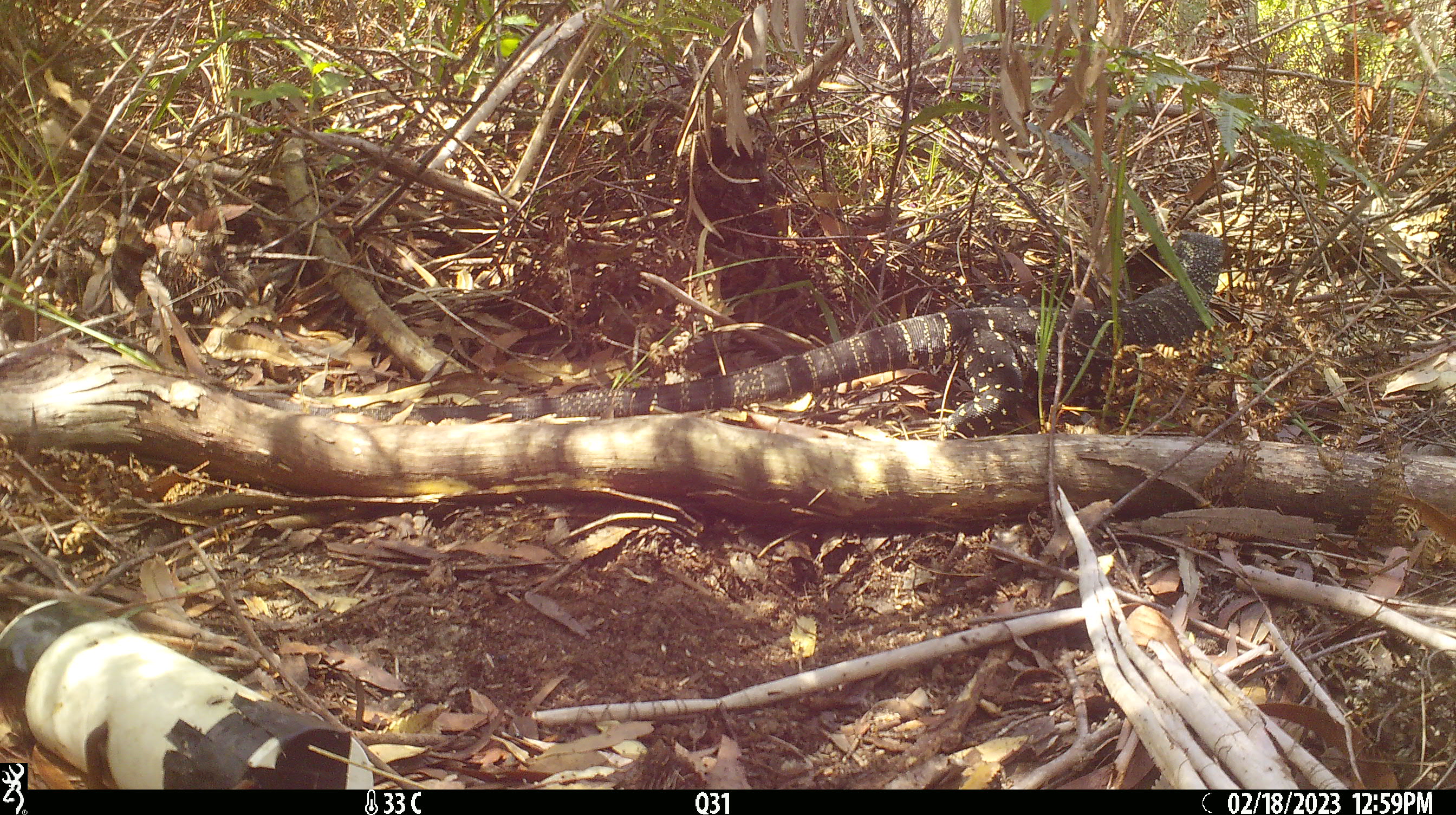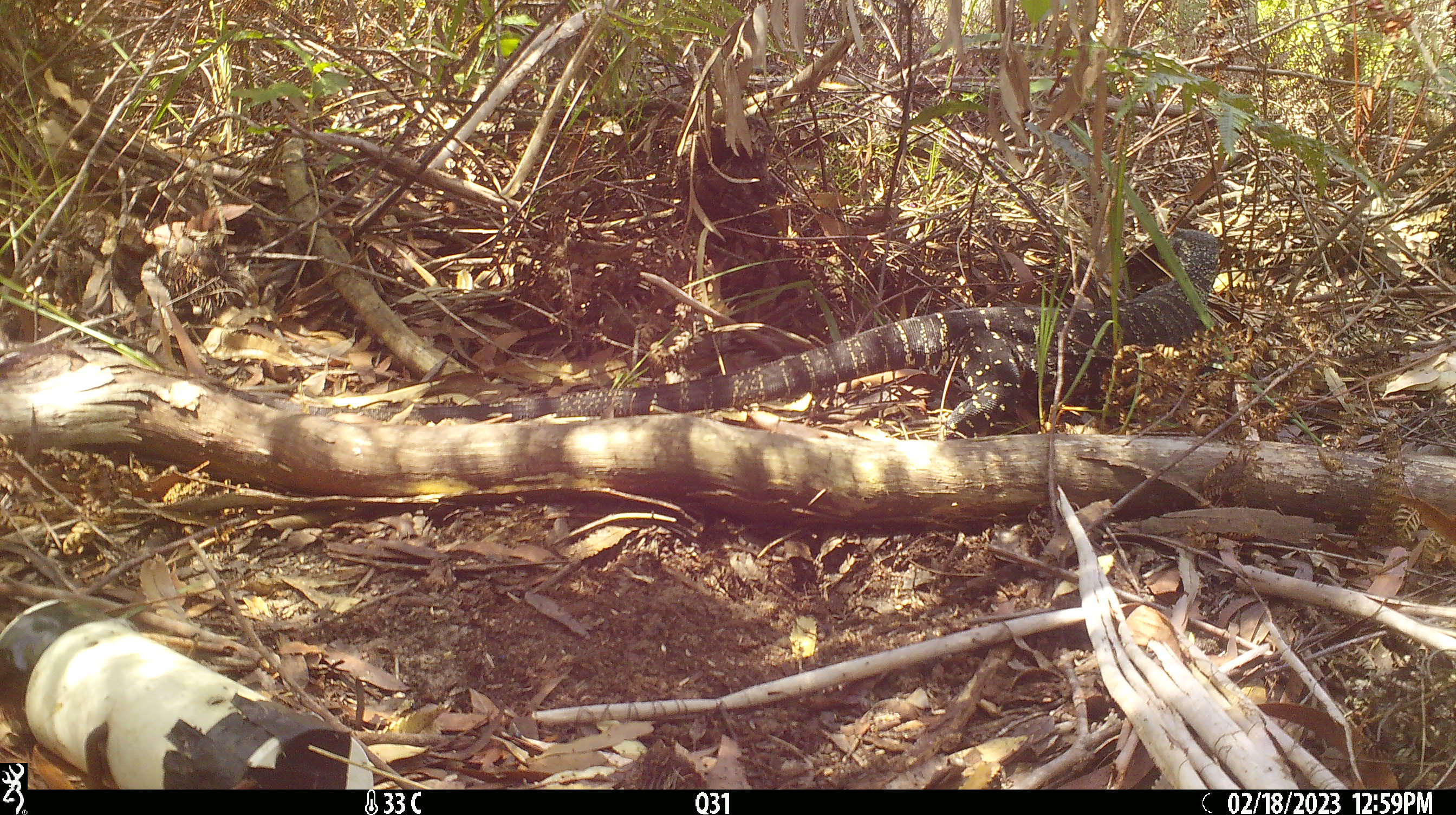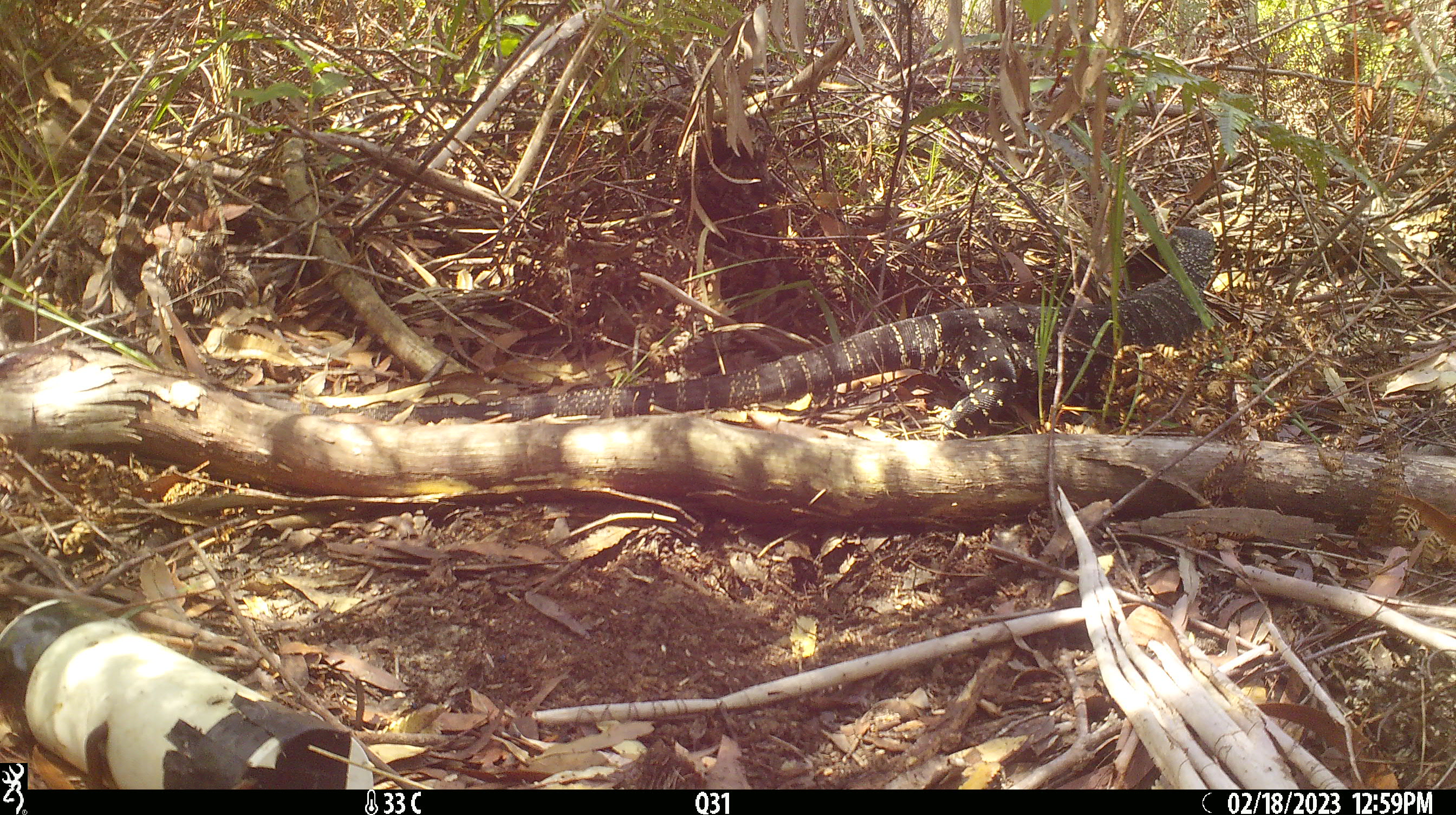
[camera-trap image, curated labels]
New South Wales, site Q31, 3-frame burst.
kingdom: Animalia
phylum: Chordata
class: Reptilia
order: Squamata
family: Varanidae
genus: Varanus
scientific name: Varanus varius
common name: lace monitor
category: goanna